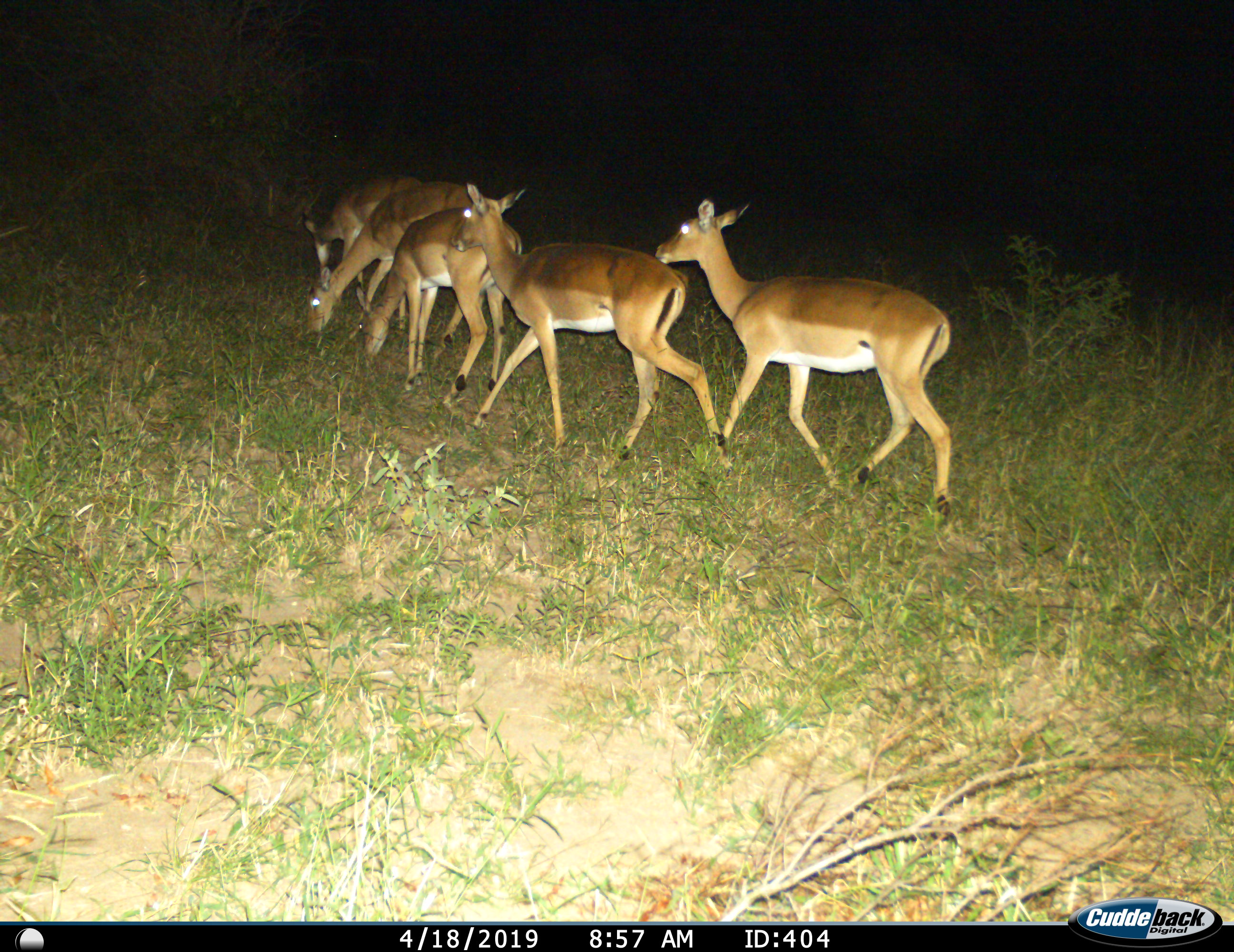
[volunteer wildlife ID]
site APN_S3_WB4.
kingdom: Animalia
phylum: Chordata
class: Mammalia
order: Artiodactyla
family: Bovidae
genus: Aepyceros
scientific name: Aepyceros melampus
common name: impala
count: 5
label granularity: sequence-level